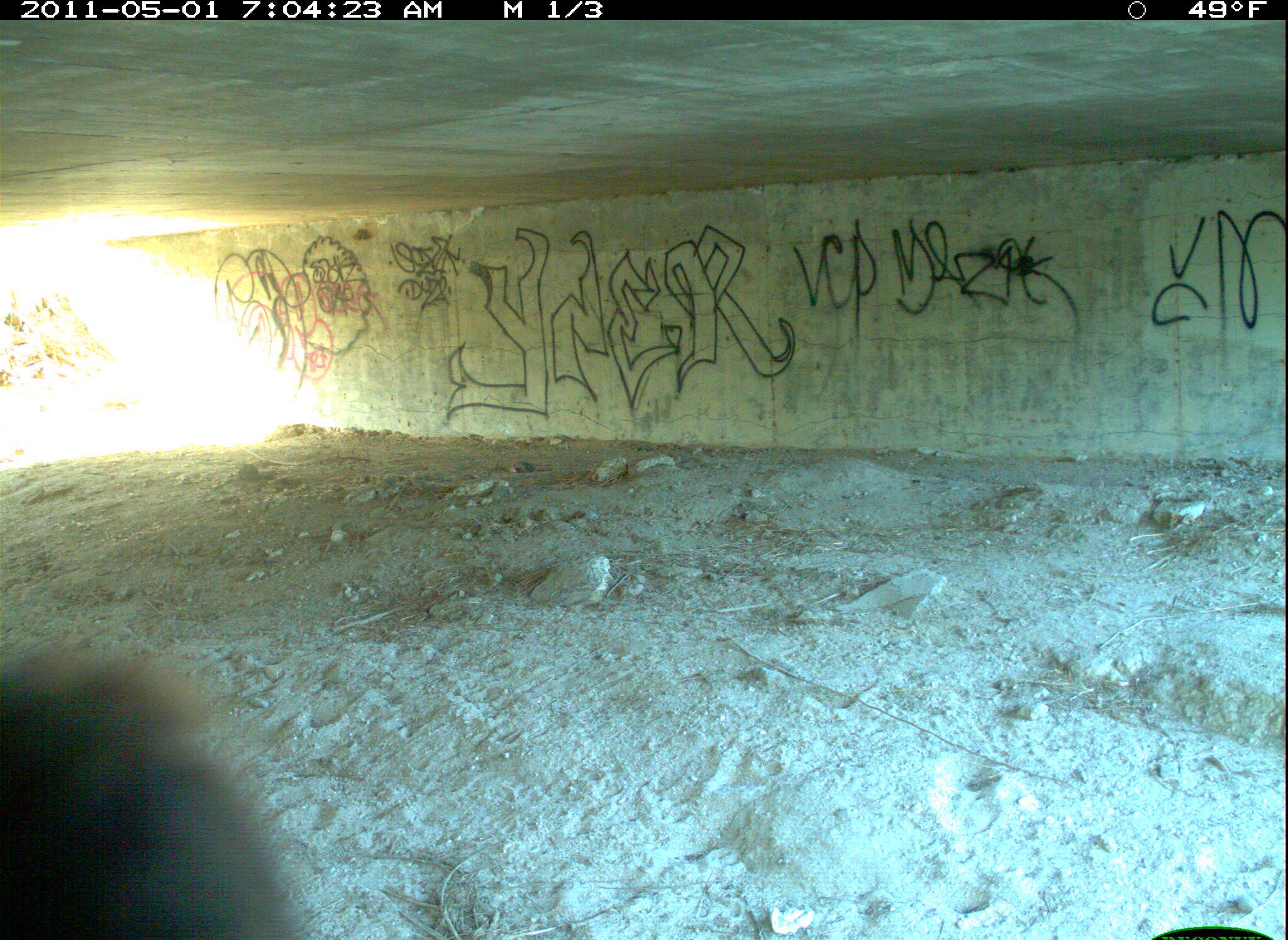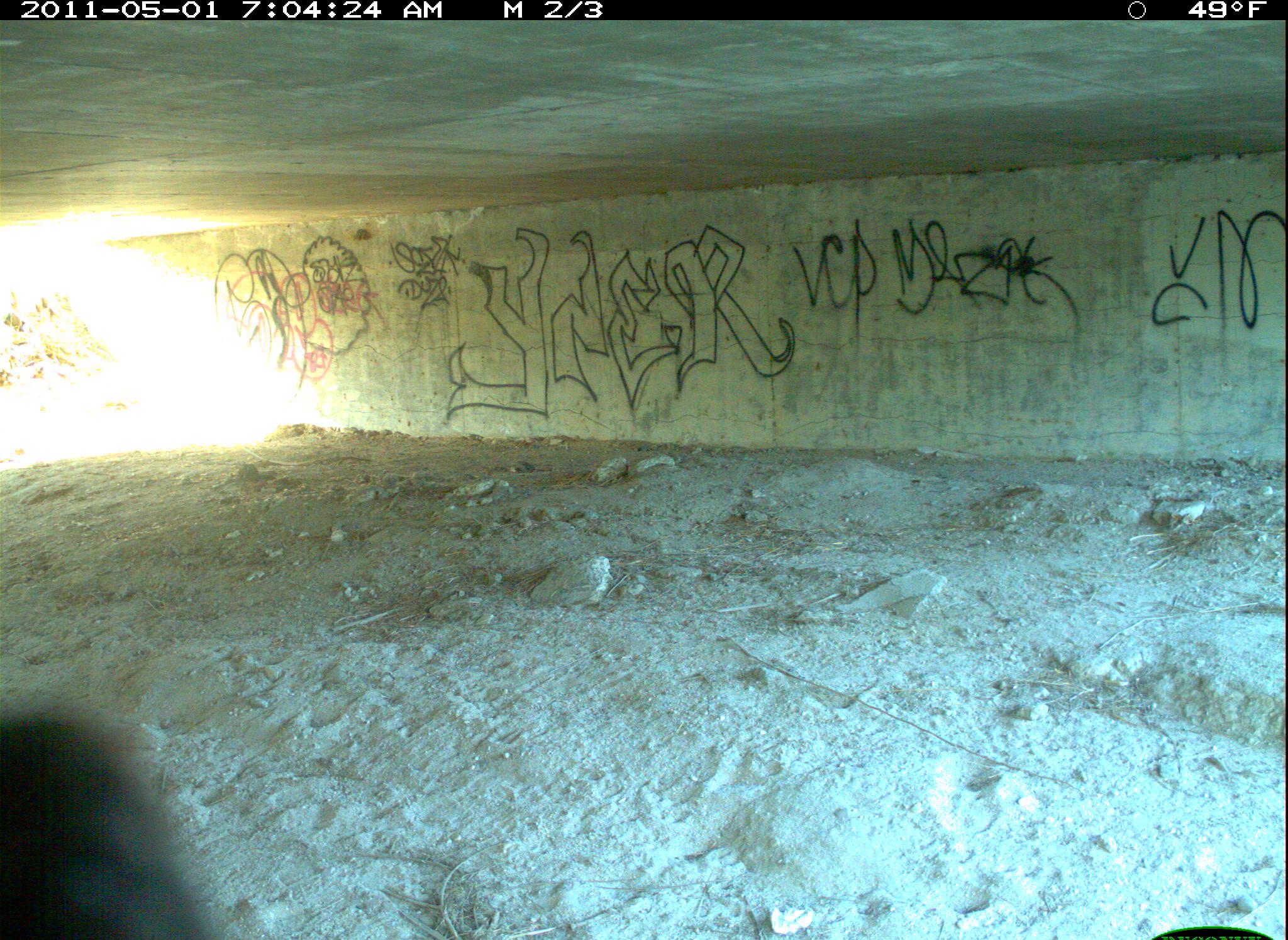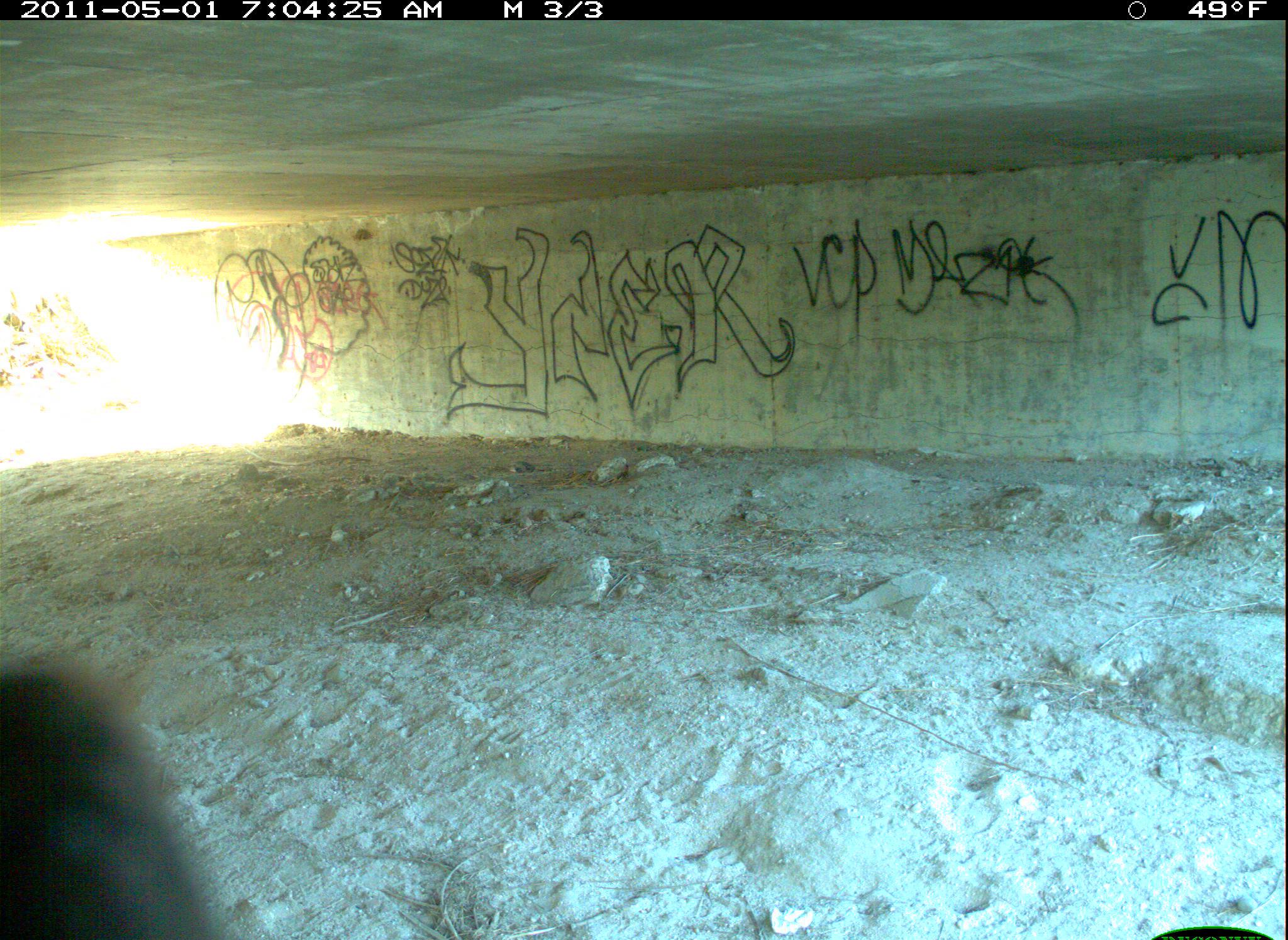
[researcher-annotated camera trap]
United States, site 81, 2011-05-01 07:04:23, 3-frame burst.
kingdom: Animalia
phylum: Chordata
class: Aves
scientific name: Aves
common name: bird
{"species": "bird (Aves)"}